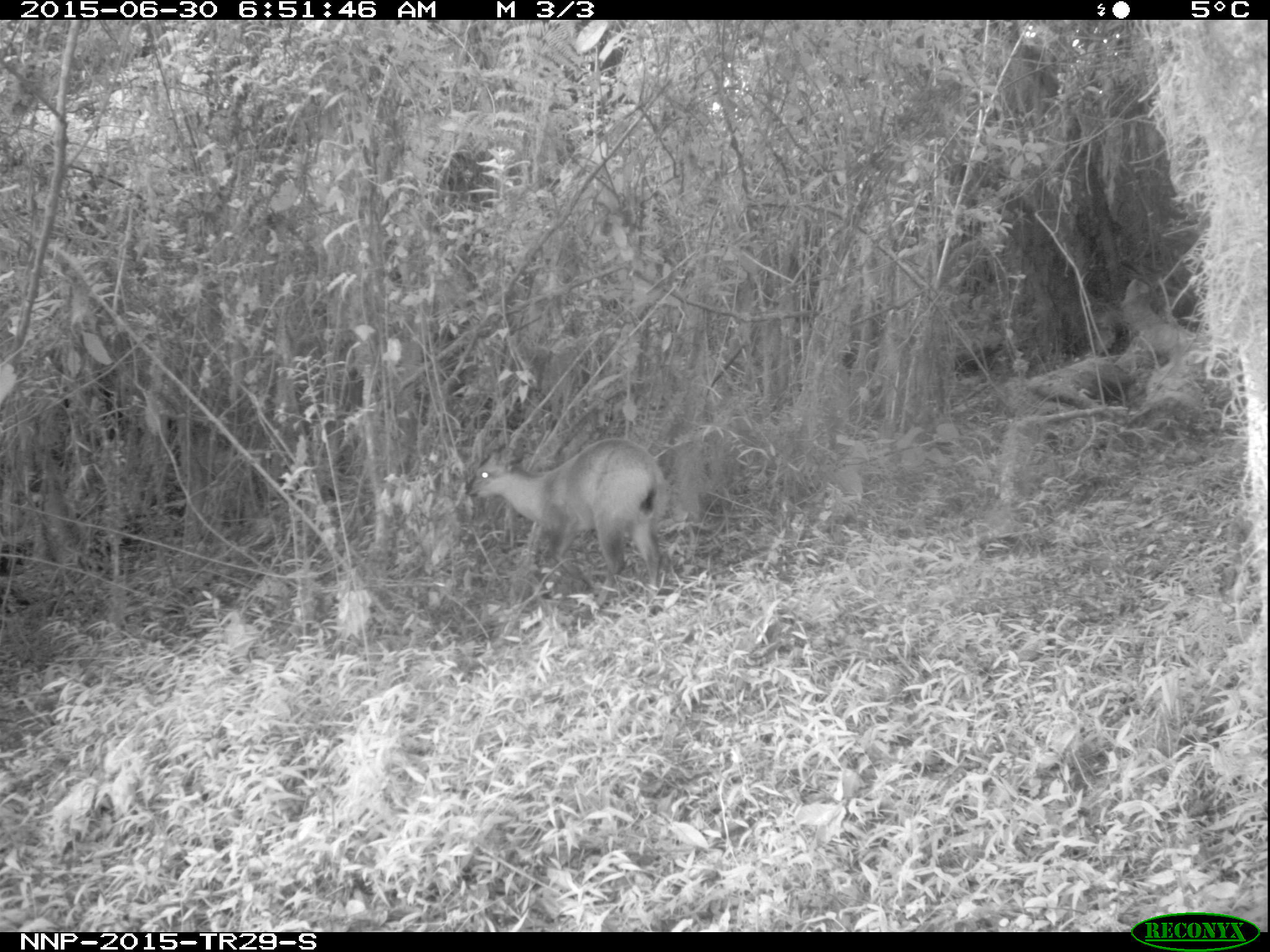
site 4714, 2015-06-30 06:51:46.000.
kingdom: Animalia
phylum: Chordata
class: Mammalia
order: Artiodactyla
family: Bovidae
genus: Cephalophus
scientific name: Cephalophus nigrifrons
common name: black-fronted duiker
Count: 1.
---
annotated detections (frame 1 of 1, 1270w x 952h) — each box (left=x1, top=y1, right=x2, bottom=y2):
cephalophus nigrifrons: (left=465, top=435, right=669, bottom=609)